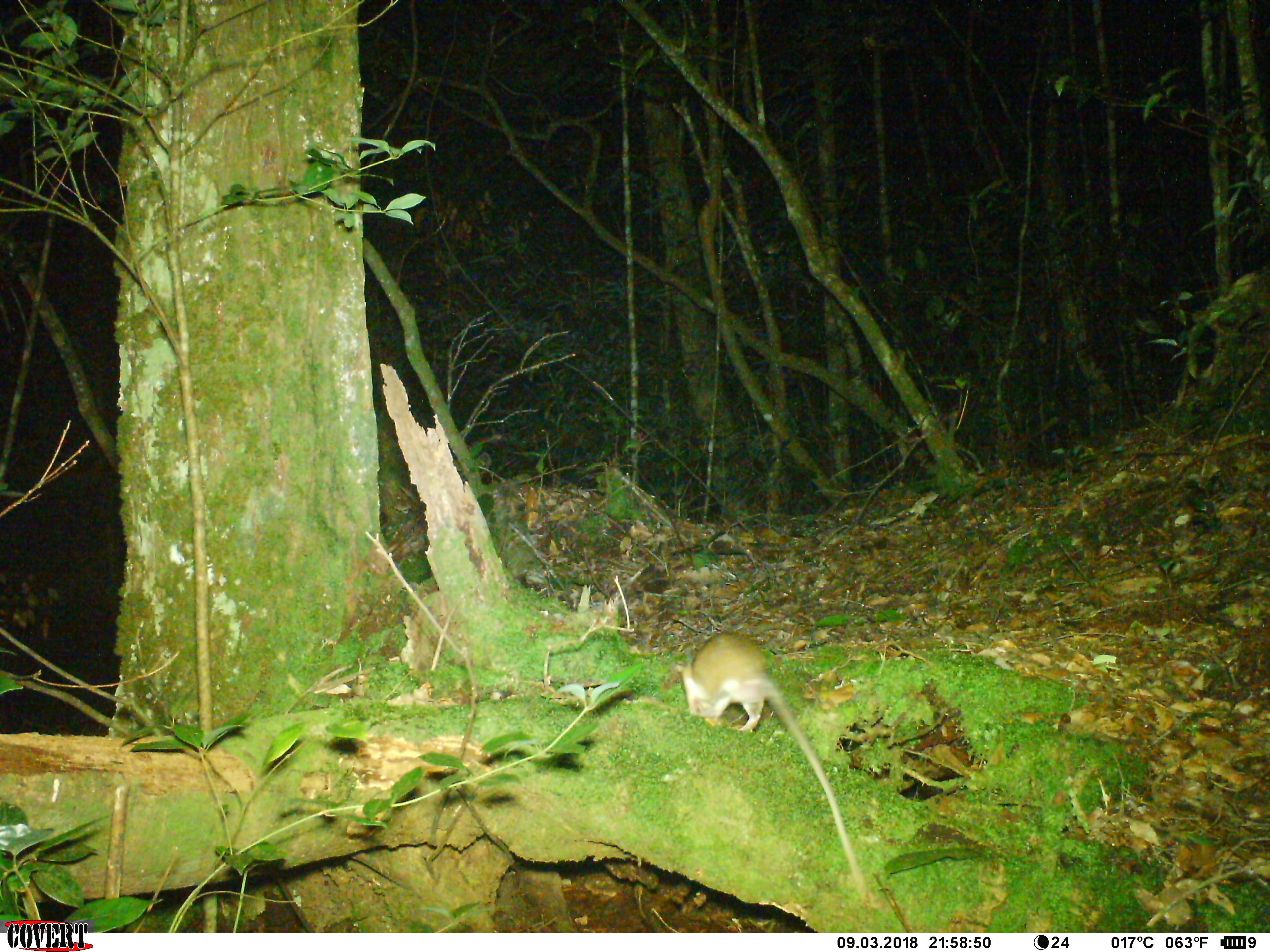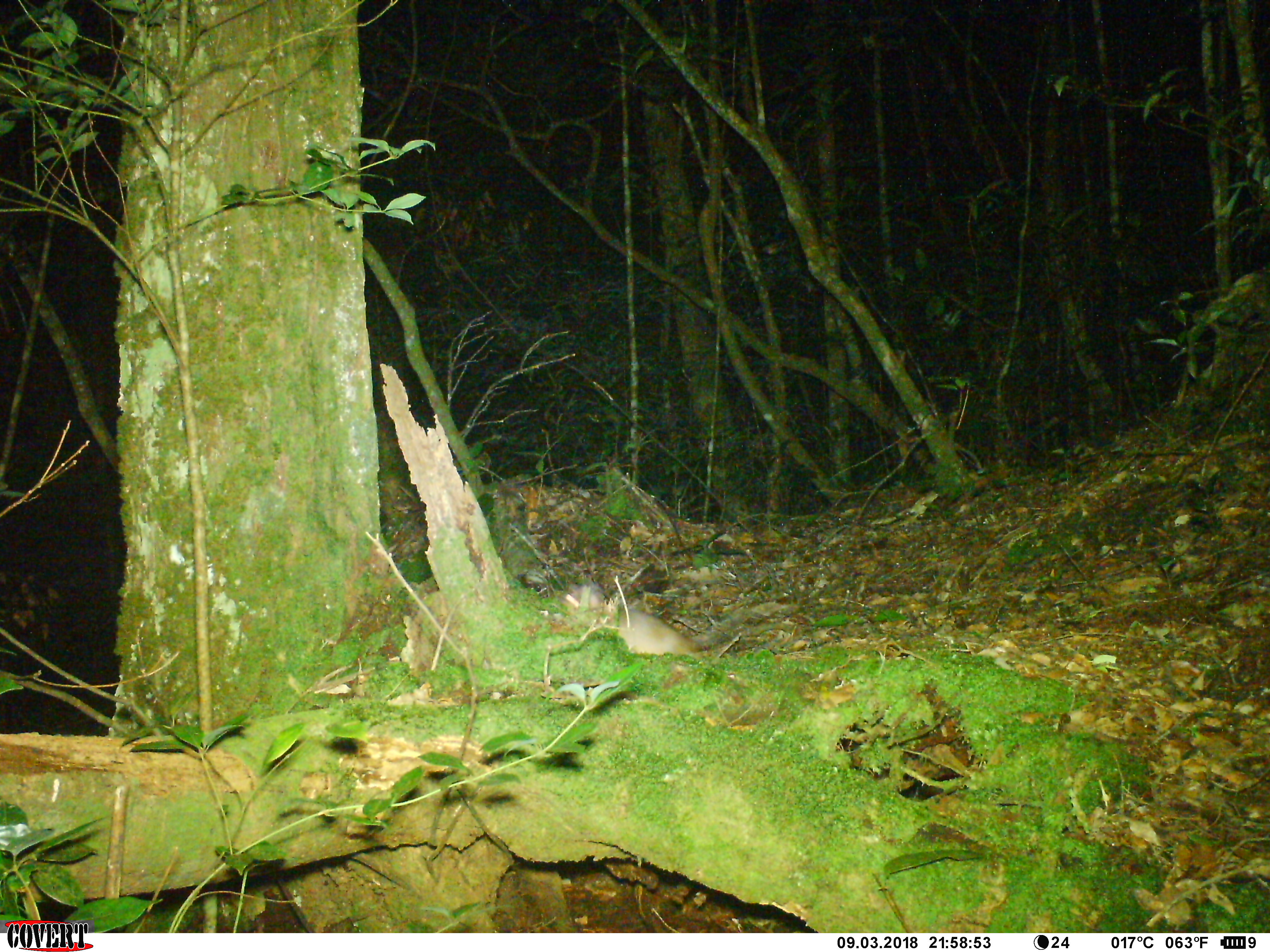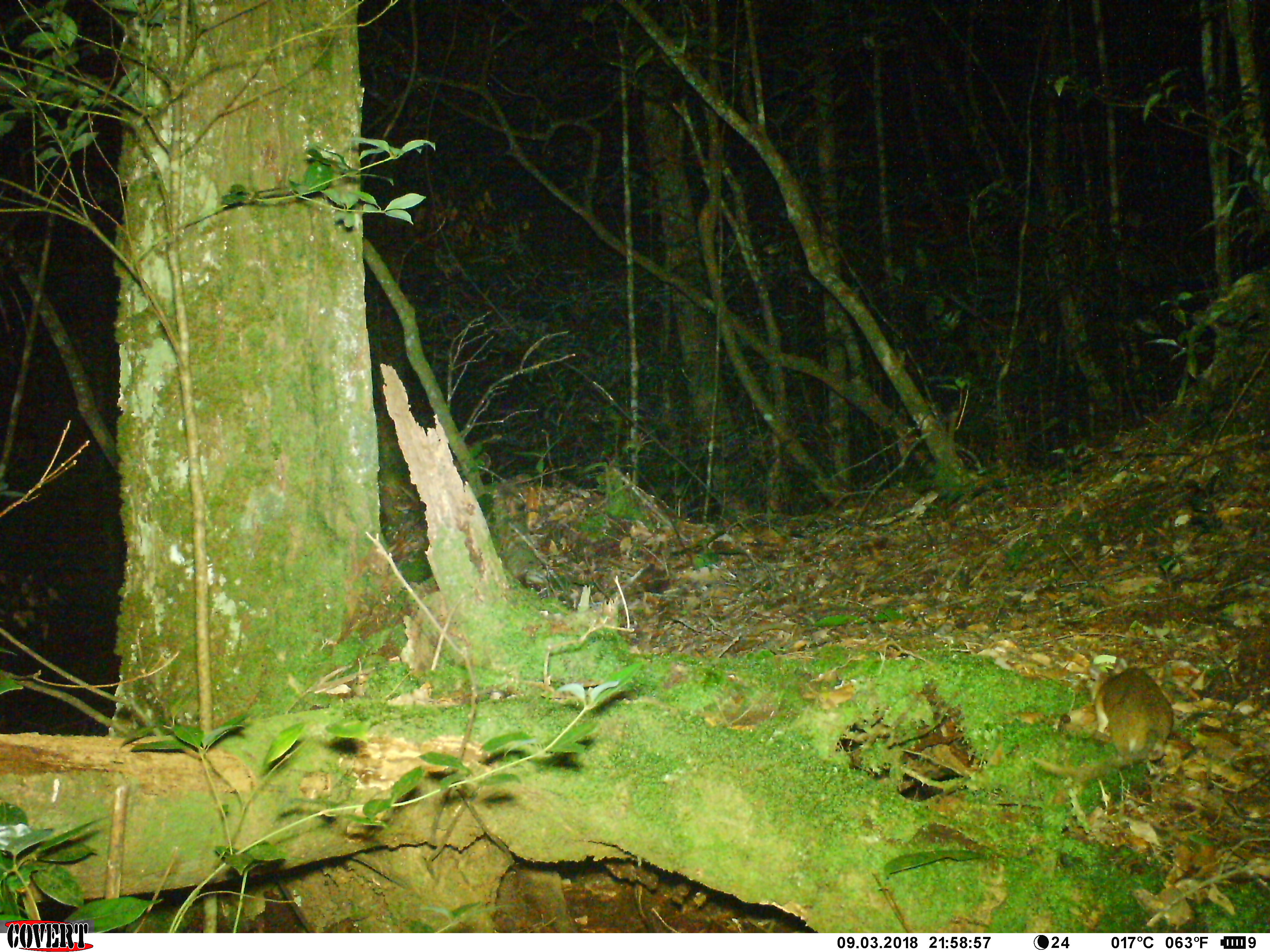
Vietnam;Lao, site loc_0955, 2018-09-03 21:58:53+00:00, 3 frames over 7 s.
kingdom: Animalia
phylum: Chordata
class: Mammalia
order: Rodentia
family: Muridae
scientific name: Muridae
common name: old-world mice and rats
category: unidentified murid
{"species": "unidentified murid (old-world mice and rats) (Muridae)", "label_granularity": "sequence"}